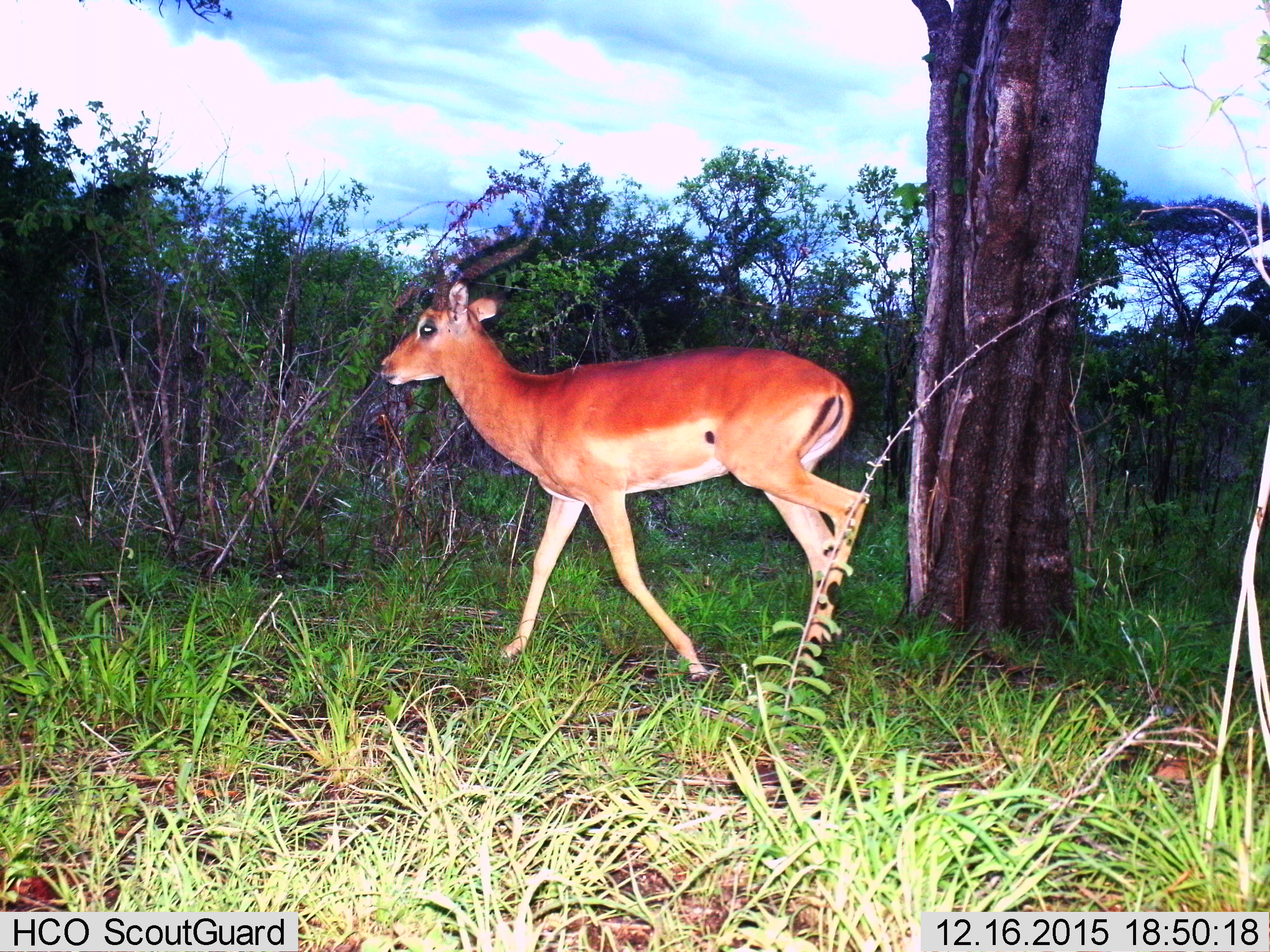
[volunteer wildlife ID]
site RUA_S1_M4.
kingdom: Animalia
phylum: Chordata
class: Mammalia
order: Artiodactyla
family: Bovidae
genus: Aepyceros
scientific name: Aepyceros melampus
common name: impala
Impala (Aepyceros melampus), count 1. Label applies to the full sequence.